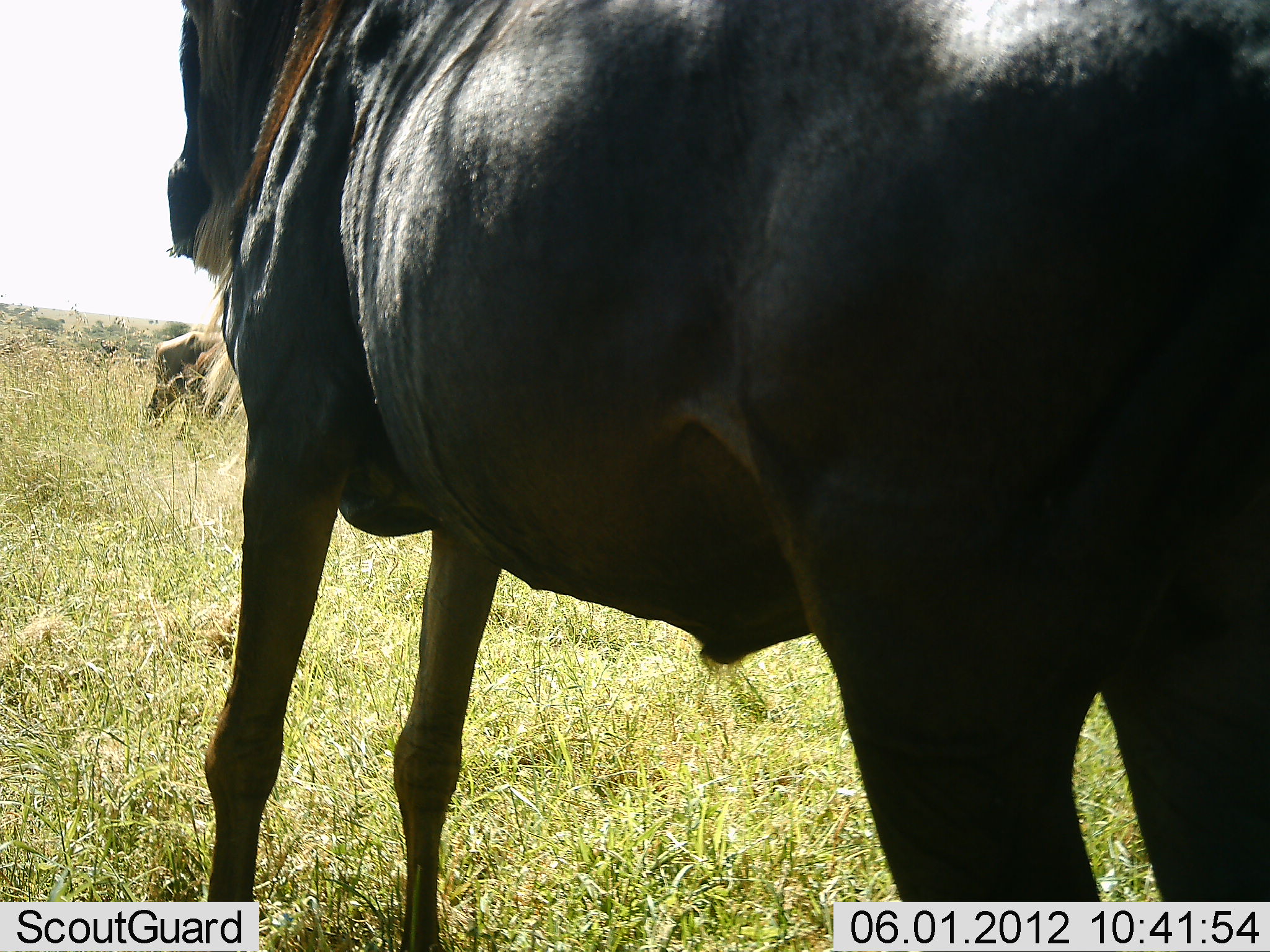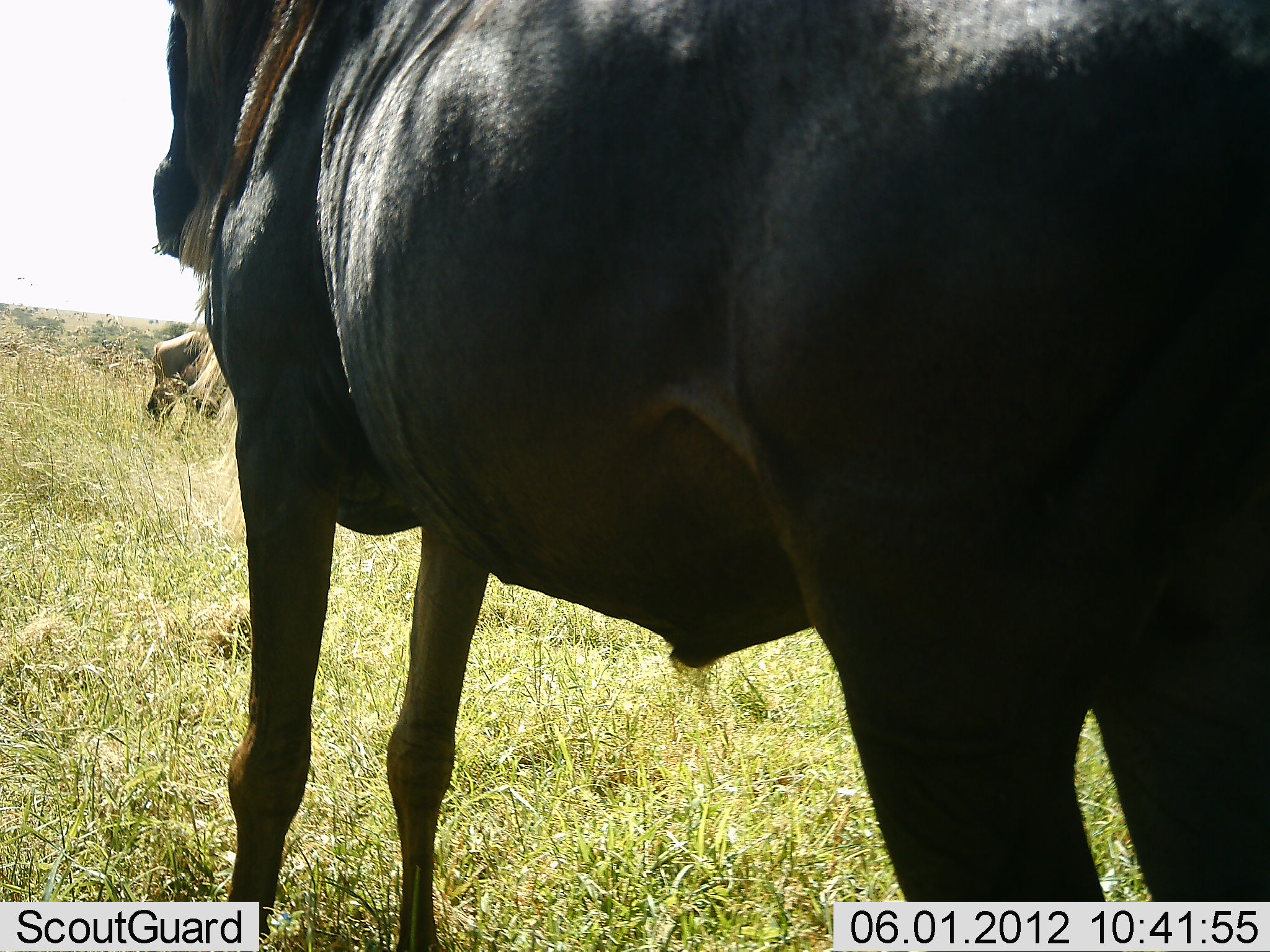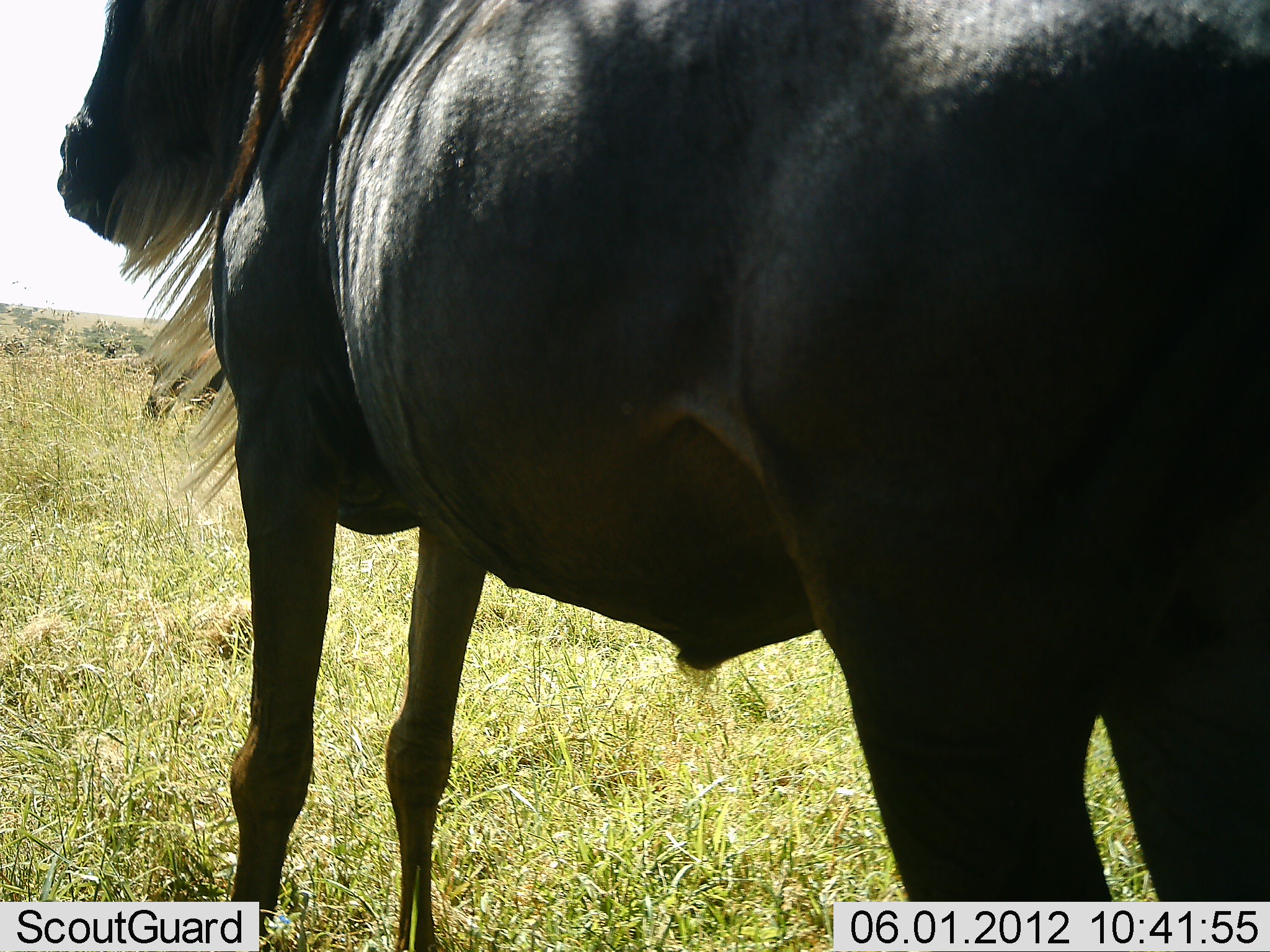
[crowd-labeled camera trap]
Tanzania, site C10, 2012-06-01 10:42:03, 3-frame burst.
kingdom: Animalia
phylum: Chordata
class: Mammalia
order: Artiodactyla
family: Bovidae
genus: Connochaetes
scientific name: Connochaetes taurinus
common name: blue wildebeest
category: wildebeest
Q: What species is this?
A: Wildebeest (blue wildebeest) (Connochaetes taurinus).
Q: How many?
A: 2.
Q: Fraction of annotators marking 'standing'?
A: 100%.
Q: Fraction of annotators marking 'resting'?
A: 20%.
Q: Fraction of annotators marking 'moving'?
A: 0%.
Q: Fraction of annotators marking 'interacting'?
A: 0%.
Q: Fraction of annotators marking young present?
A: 0%.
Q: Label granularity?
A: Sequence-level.